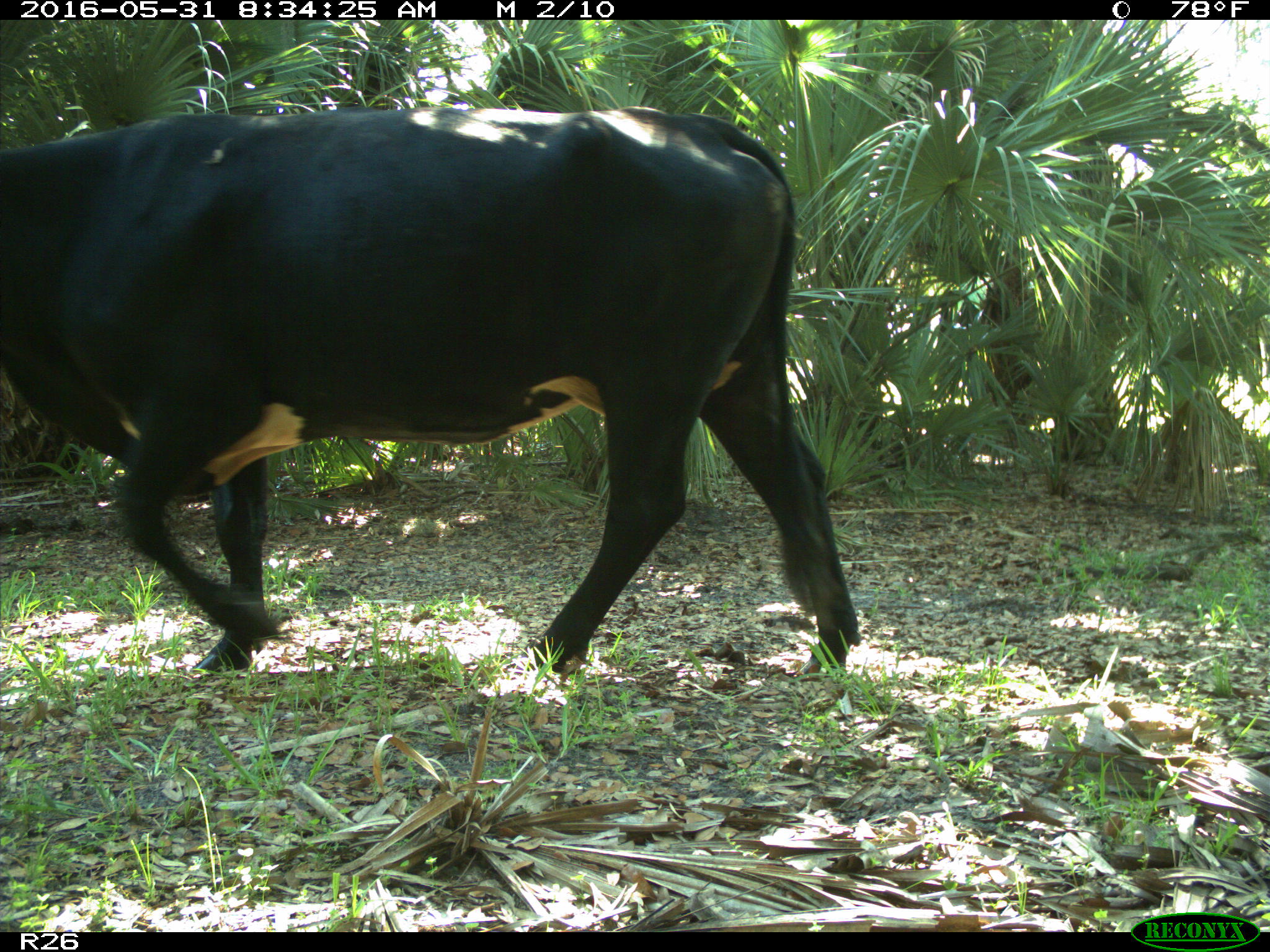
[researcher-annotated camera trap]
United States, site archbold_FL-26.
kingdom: Animalia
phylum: Chordata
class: Mammalia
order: Artiodactyla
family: Bovidae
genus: Bos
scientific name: Bos taurus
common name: domestic cow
Bos taurus (domestic cow).